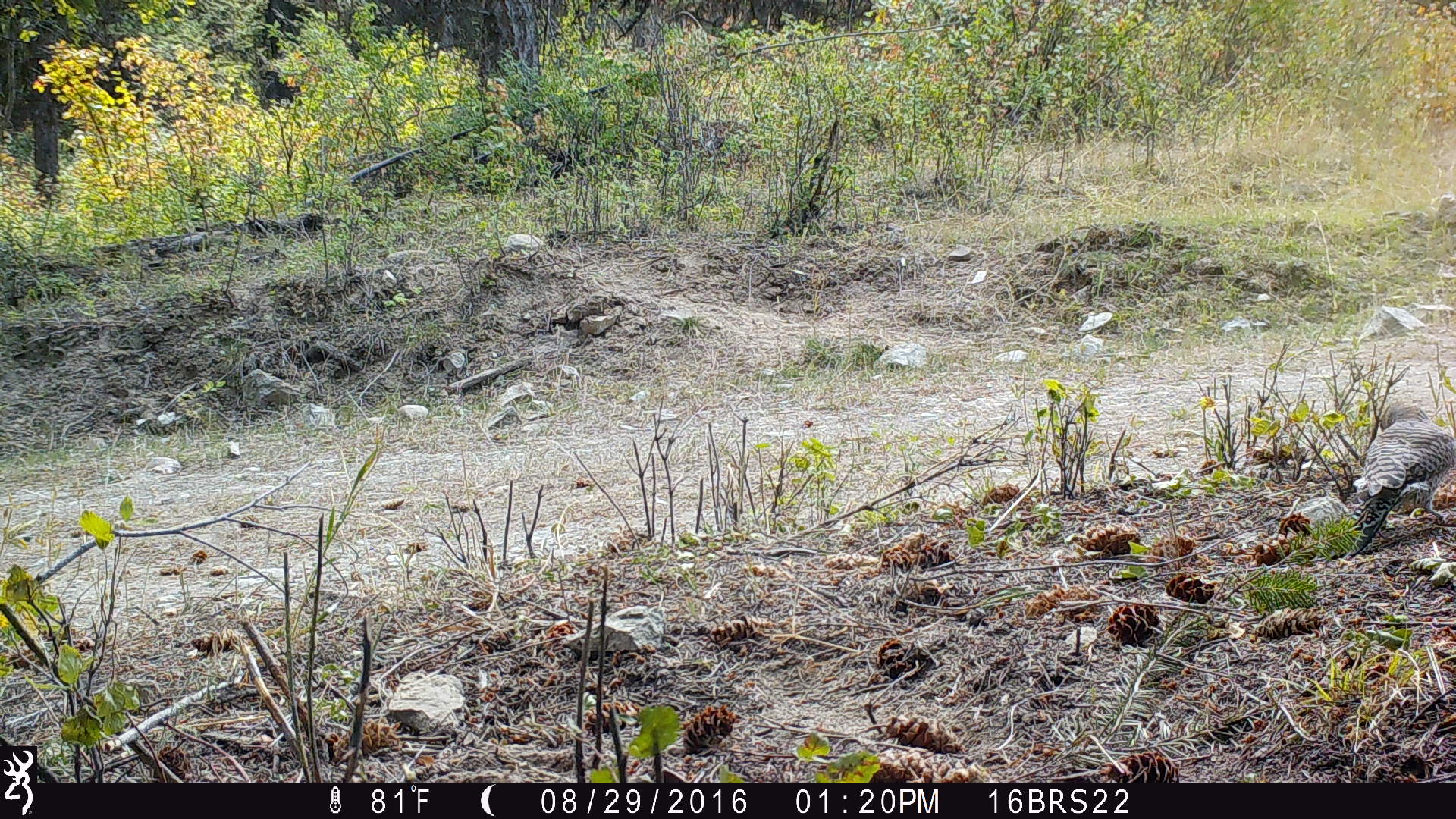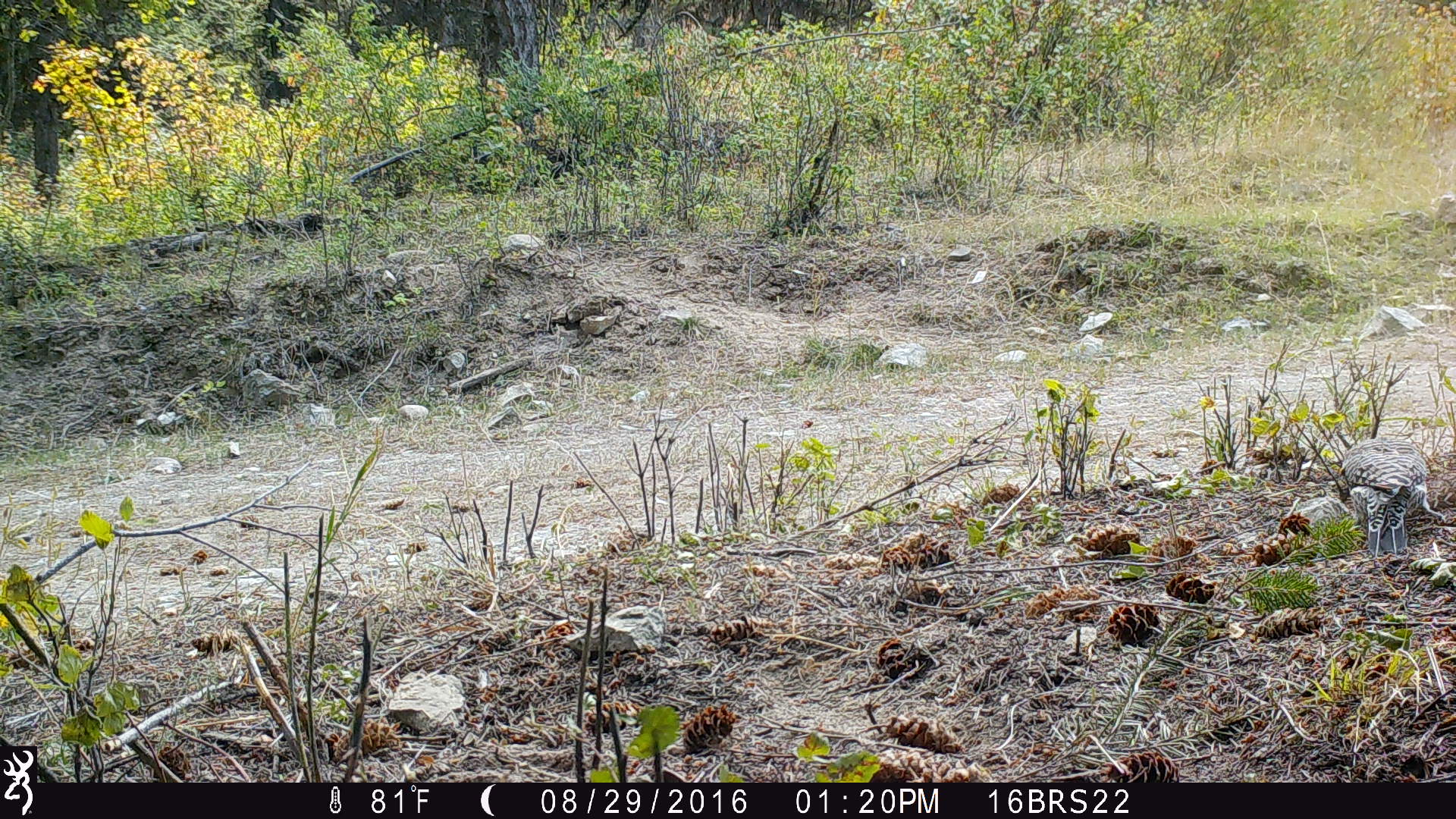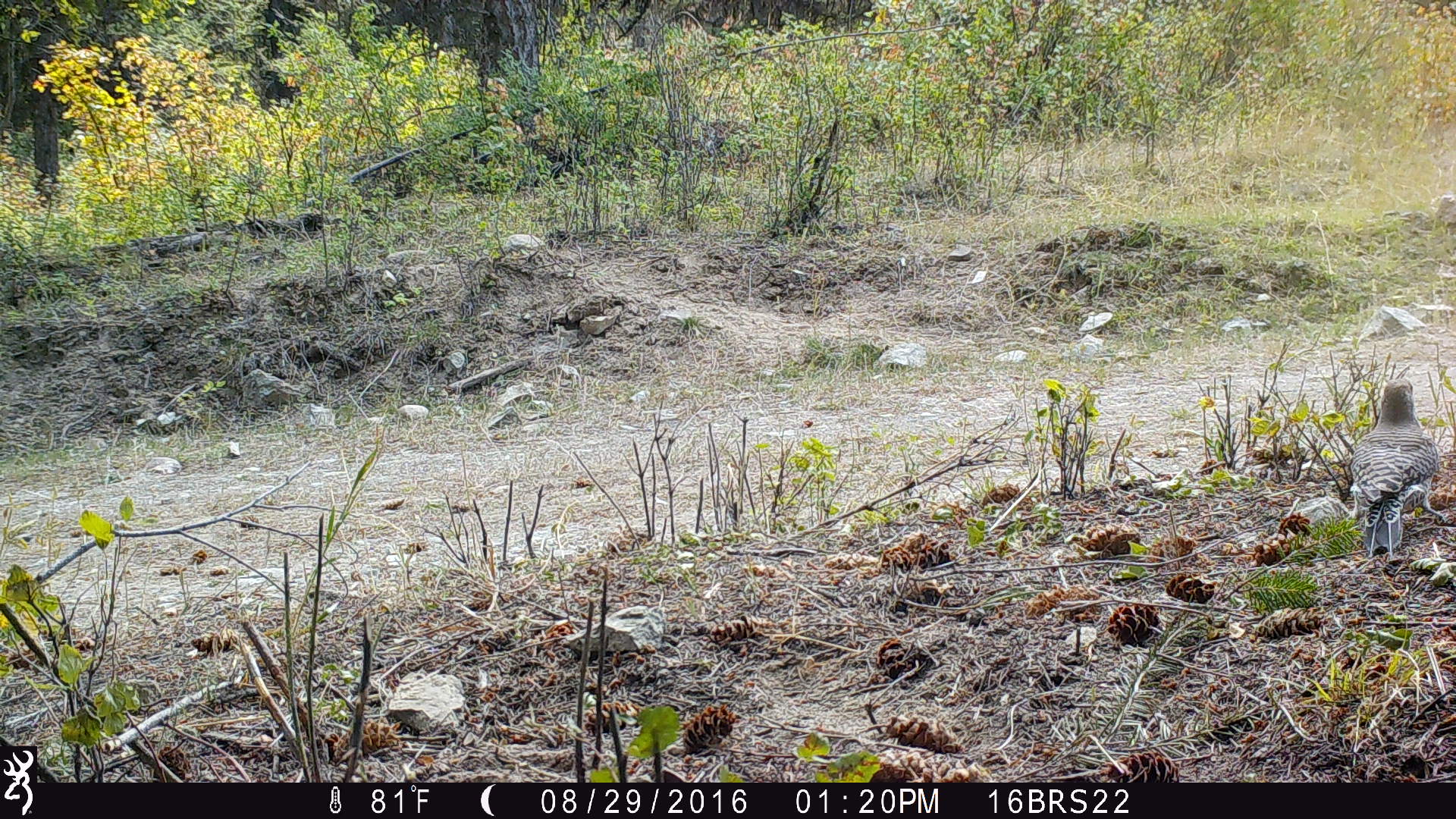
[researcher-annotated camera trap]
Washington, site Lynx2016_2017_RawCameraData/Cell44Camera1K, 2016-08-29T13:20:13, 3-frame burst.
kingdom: Animalia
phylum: Chordata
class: Aves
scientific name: Aves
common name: birds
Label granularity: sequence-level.